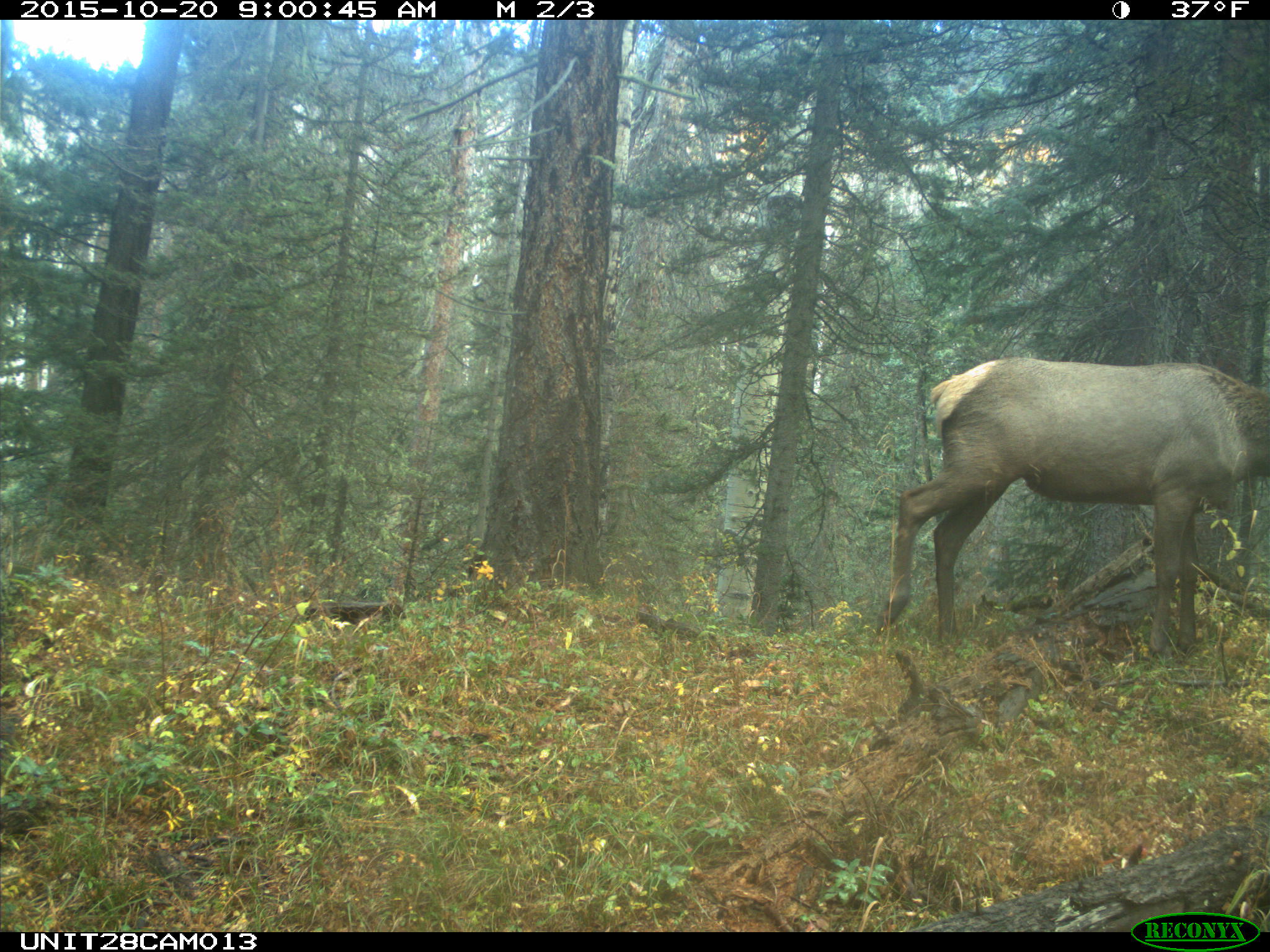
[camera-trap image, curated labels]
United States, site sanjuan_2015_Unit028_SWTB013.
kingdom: Animalia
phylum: Chordata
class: Mammalia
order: Artiodactyla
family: Cervidae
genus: Cervus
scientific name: Cervus elaphus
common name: red deer